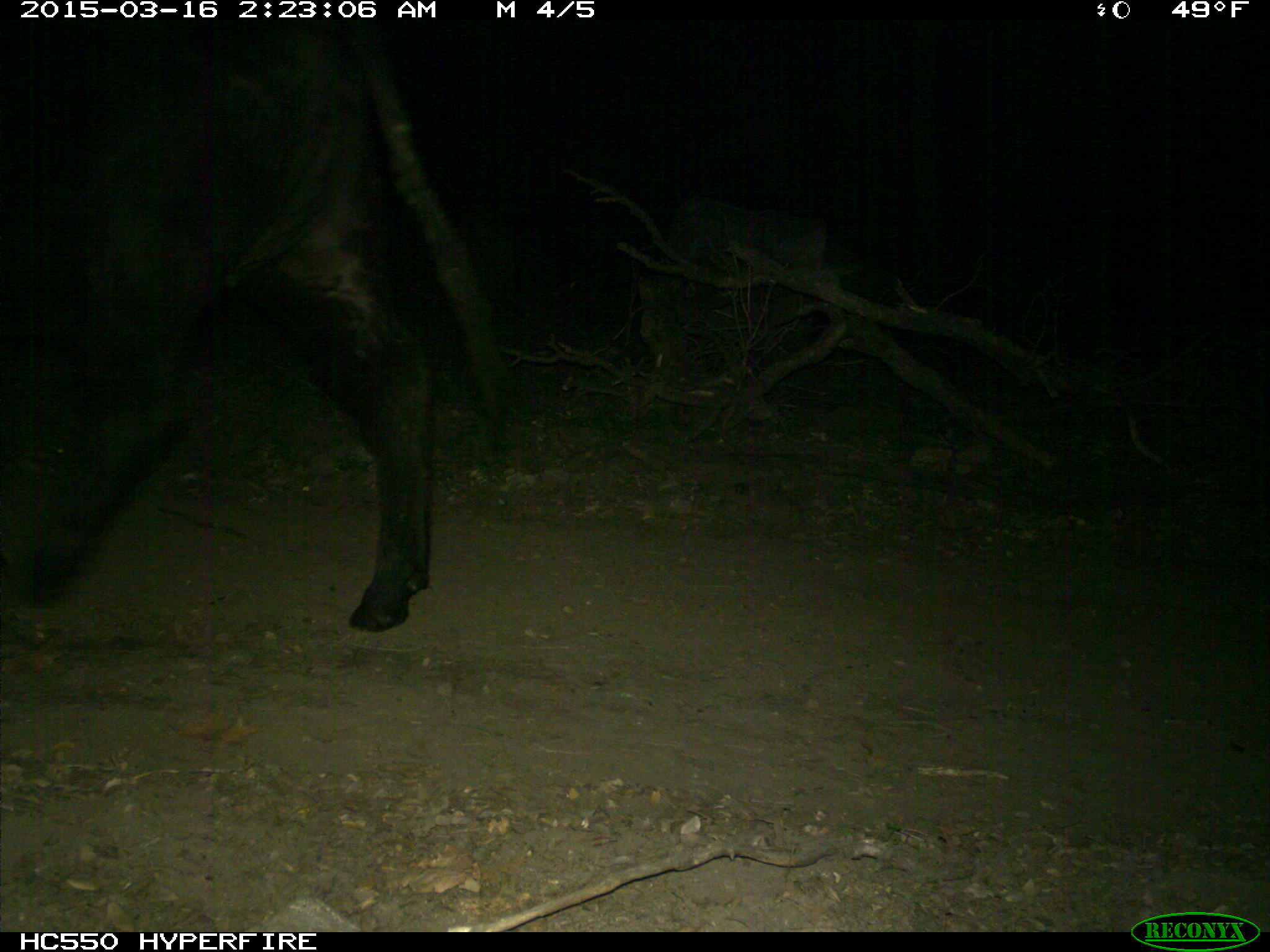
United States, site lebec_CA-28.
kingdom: Animalia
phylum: Chordata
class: Mammalia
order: Artiodactyla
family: Bovidae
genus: Bos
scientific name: Bos taurus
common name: domestic cow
Bos taurus (domestic cow).